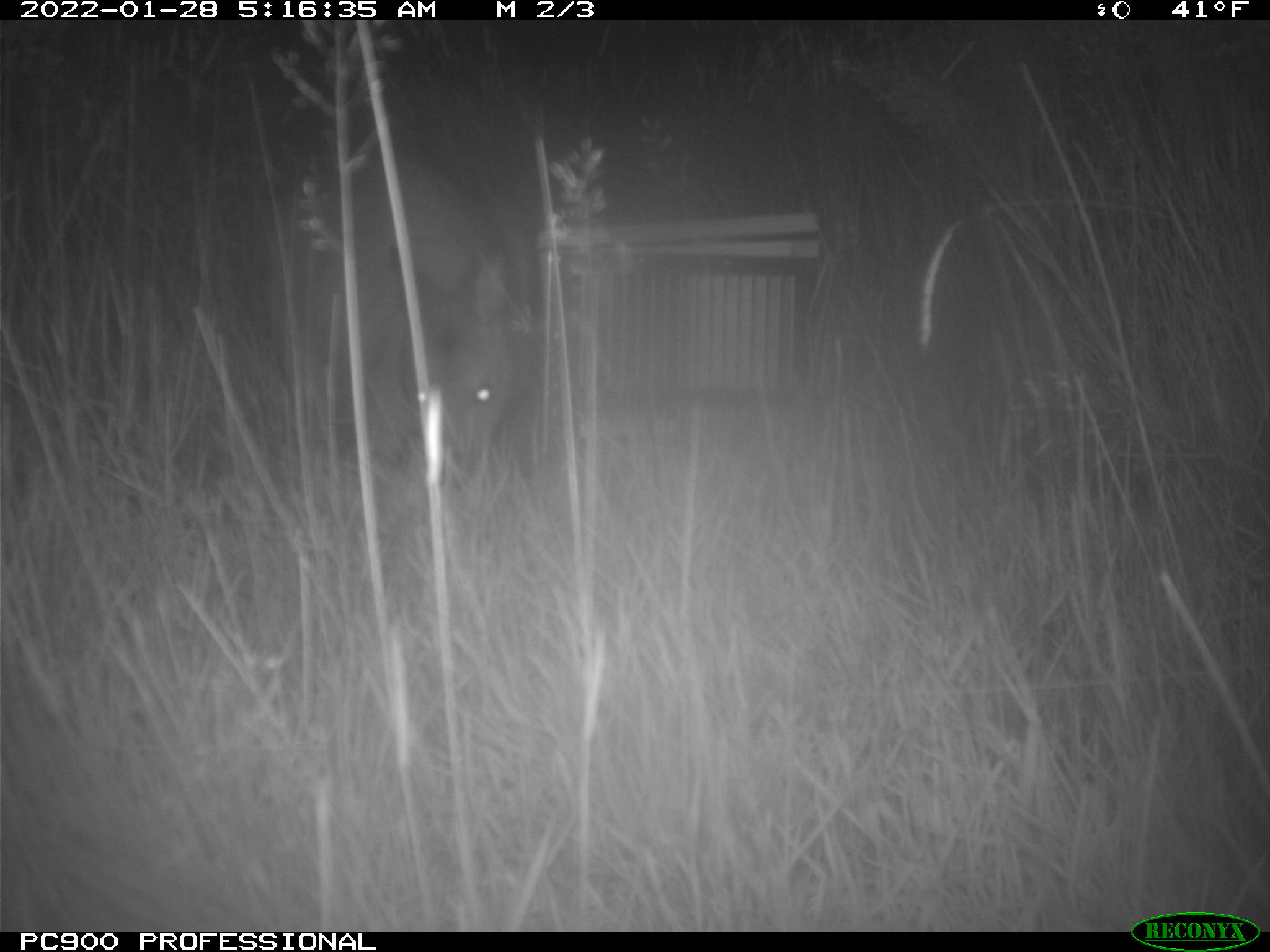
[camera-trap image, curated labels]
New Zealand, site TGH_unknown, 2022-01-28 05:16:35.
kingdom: Animalia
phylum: Chordata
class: Mammalia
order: Diprotodontia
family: Macropodidae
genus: Notamacropus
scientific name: Notamacropus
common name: wallaby